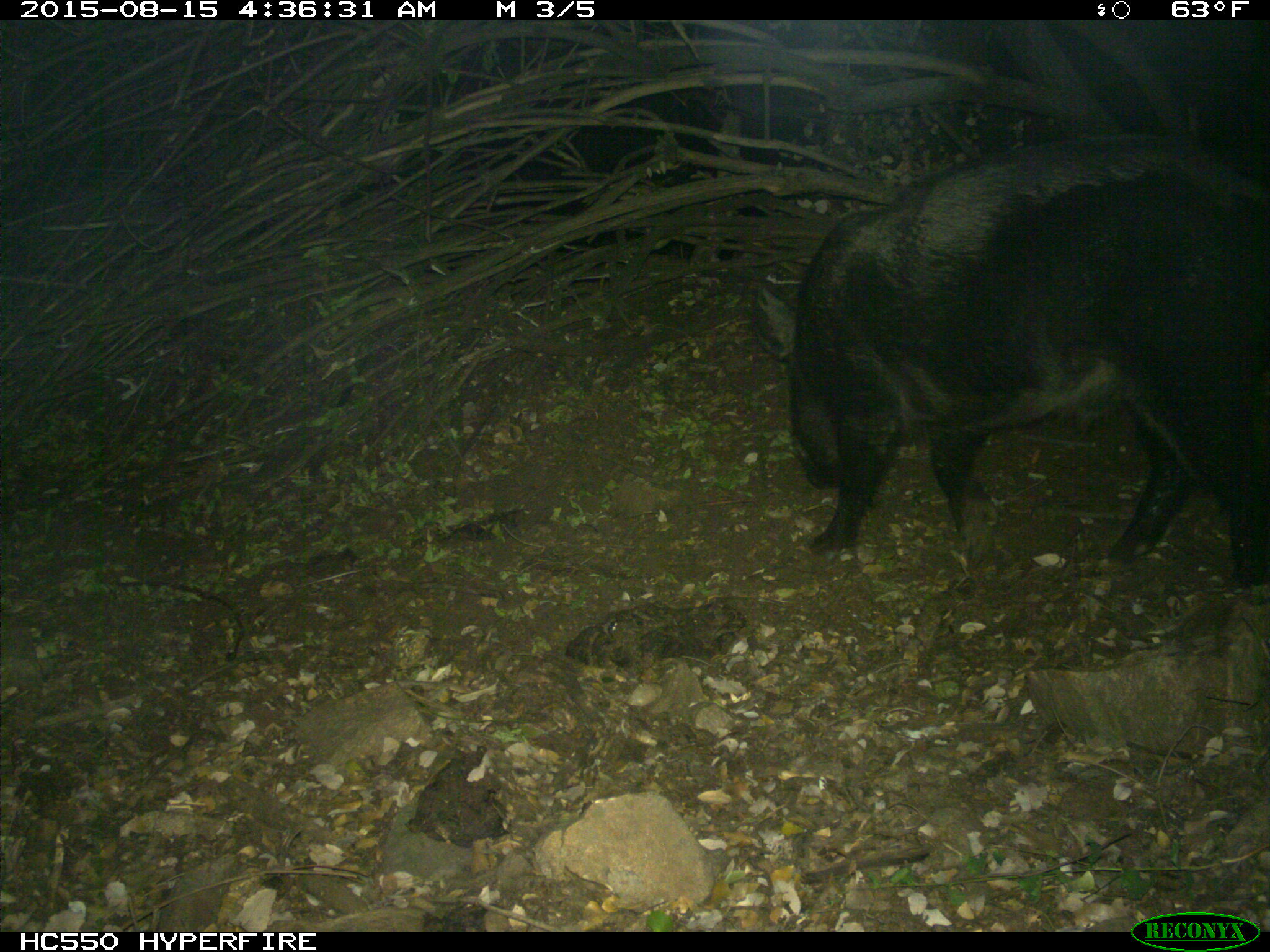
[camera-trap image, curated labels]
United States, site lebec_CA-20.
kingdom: Animalia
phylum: Chordata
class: Mammalia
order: Artiodactyla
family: Suidae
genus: Sus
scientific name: Sus scrofa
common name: wild boar